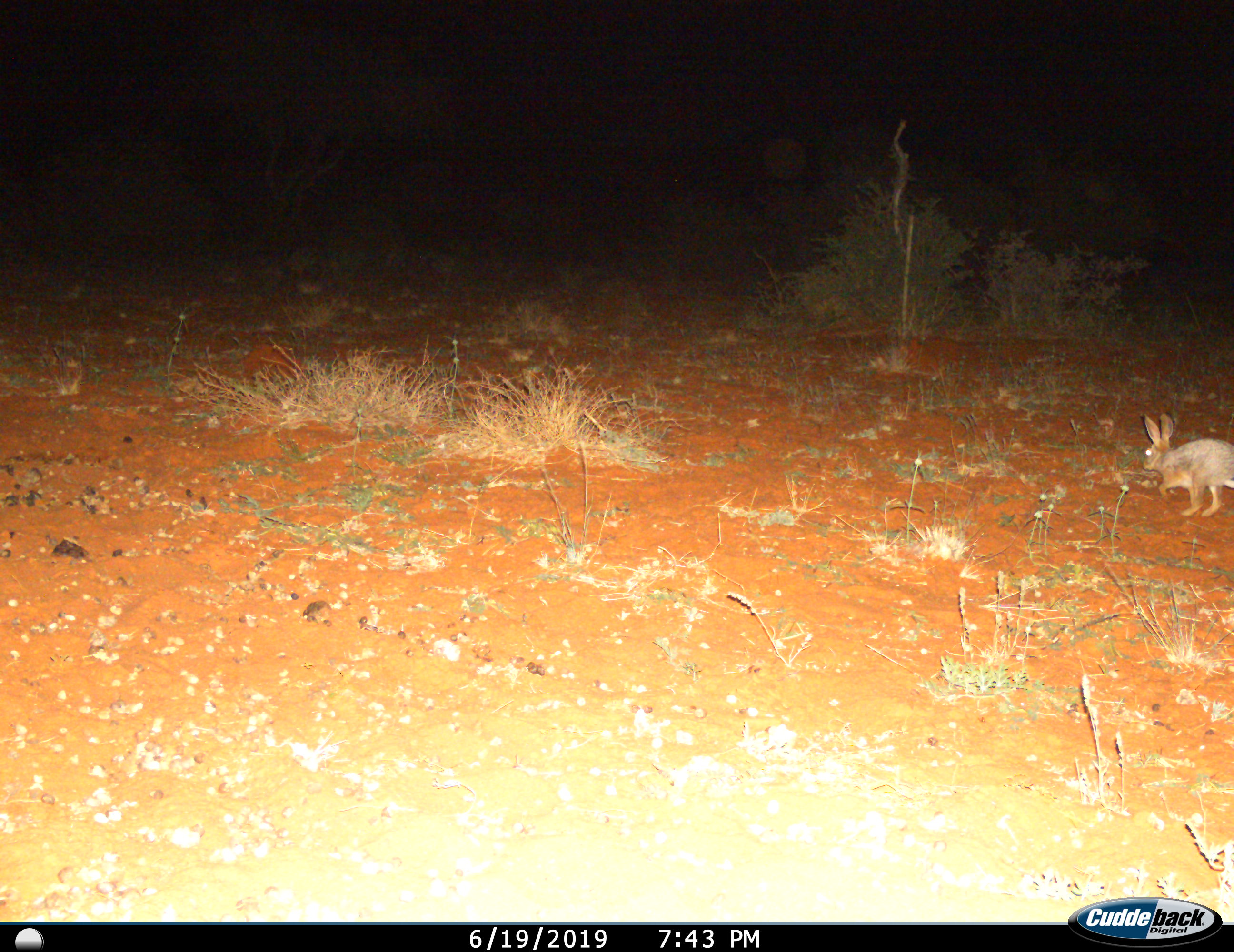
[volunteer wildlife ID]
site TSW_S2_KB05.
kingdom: Animalia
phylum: Chordata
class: Mammalia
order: Lagomorpha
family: Leporidae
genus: Lepus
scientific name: Lepus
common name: hare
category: hareunknown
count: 1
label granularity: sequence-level